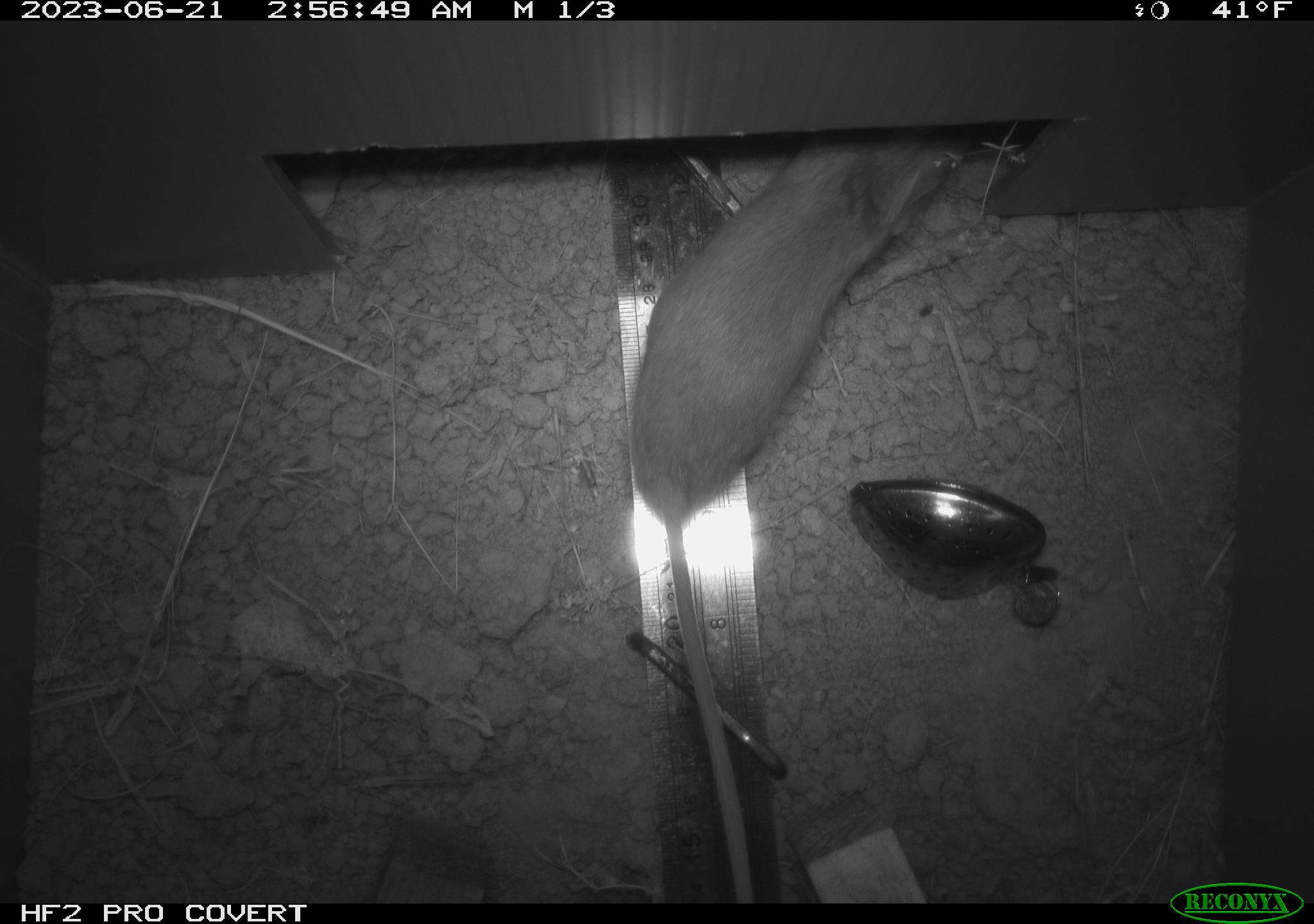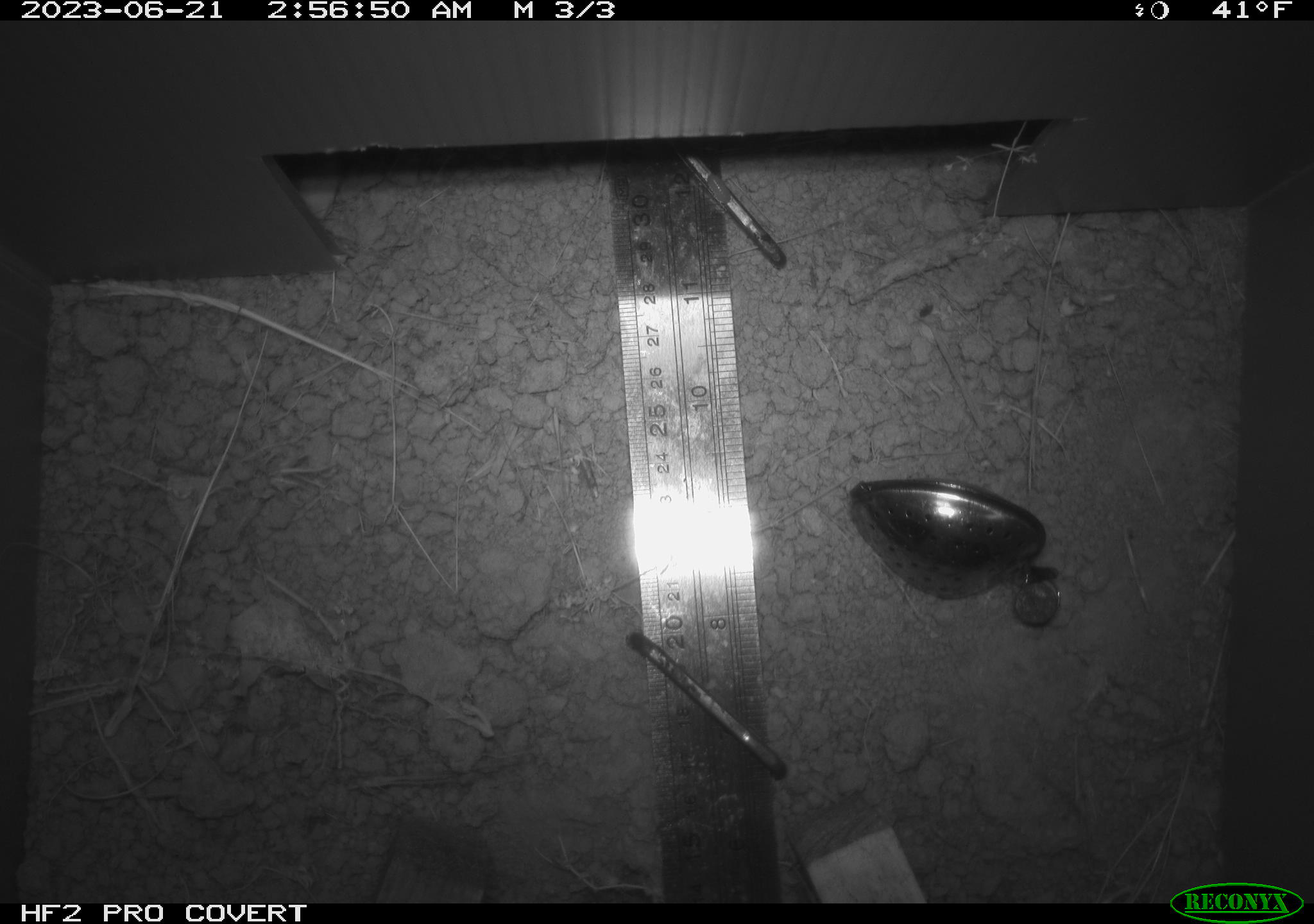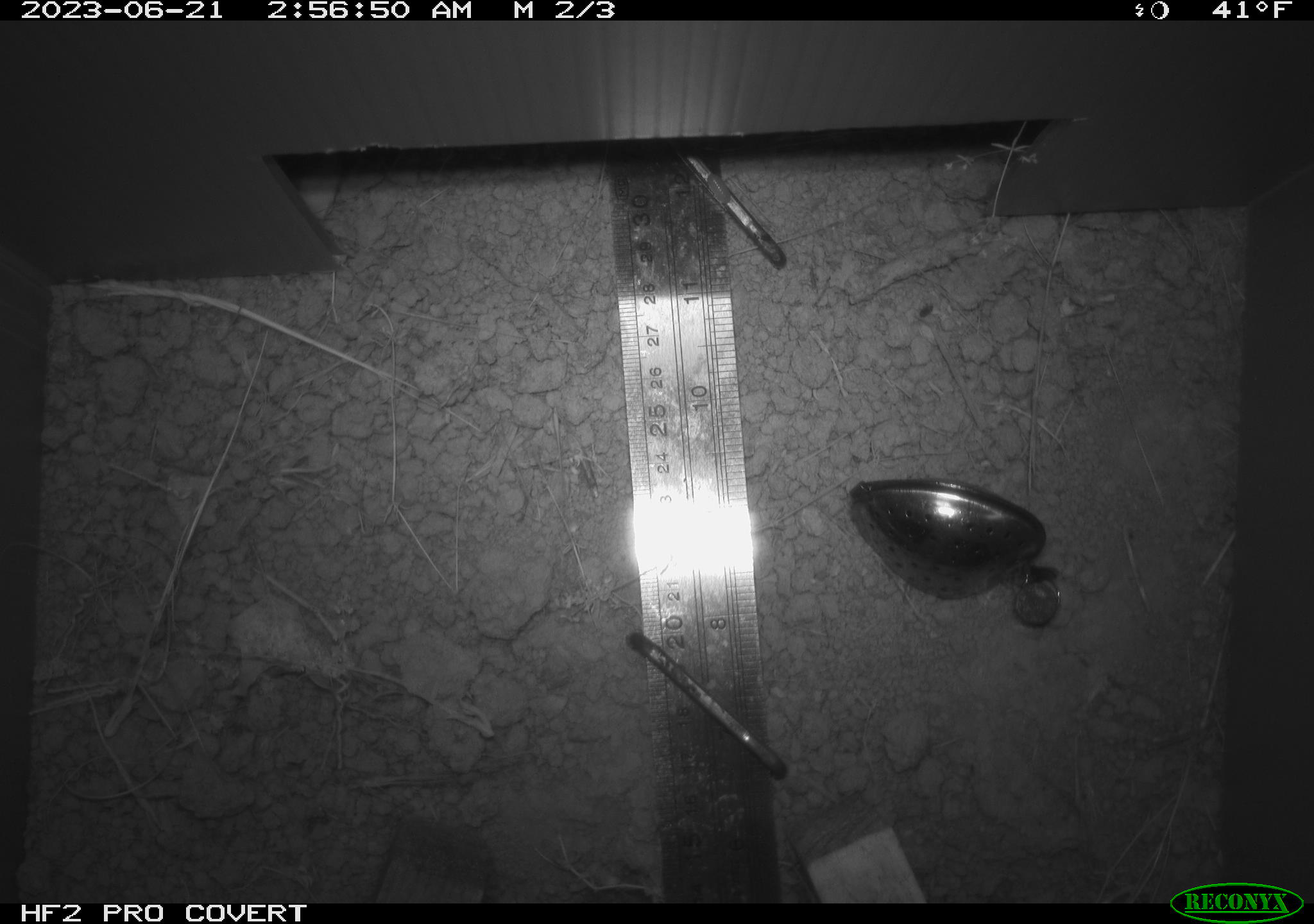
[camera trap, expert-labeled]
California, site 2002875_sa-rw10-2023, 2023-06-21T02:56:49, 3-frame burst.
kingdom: Animalia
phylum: Chordata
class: Mammalia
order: Rodentia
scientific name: Rodentia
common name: rodent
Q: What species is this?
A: Rodent (Rodentia).